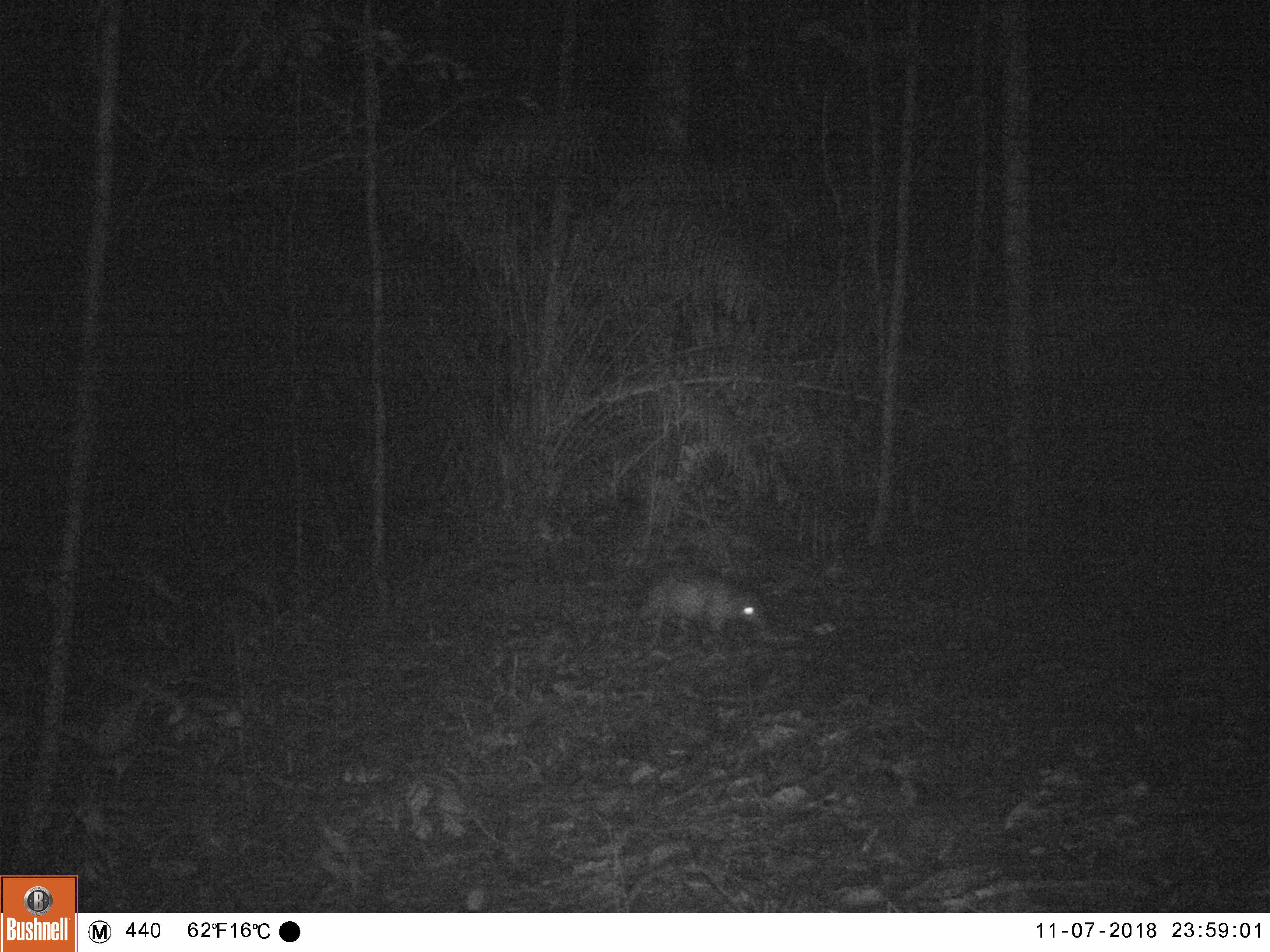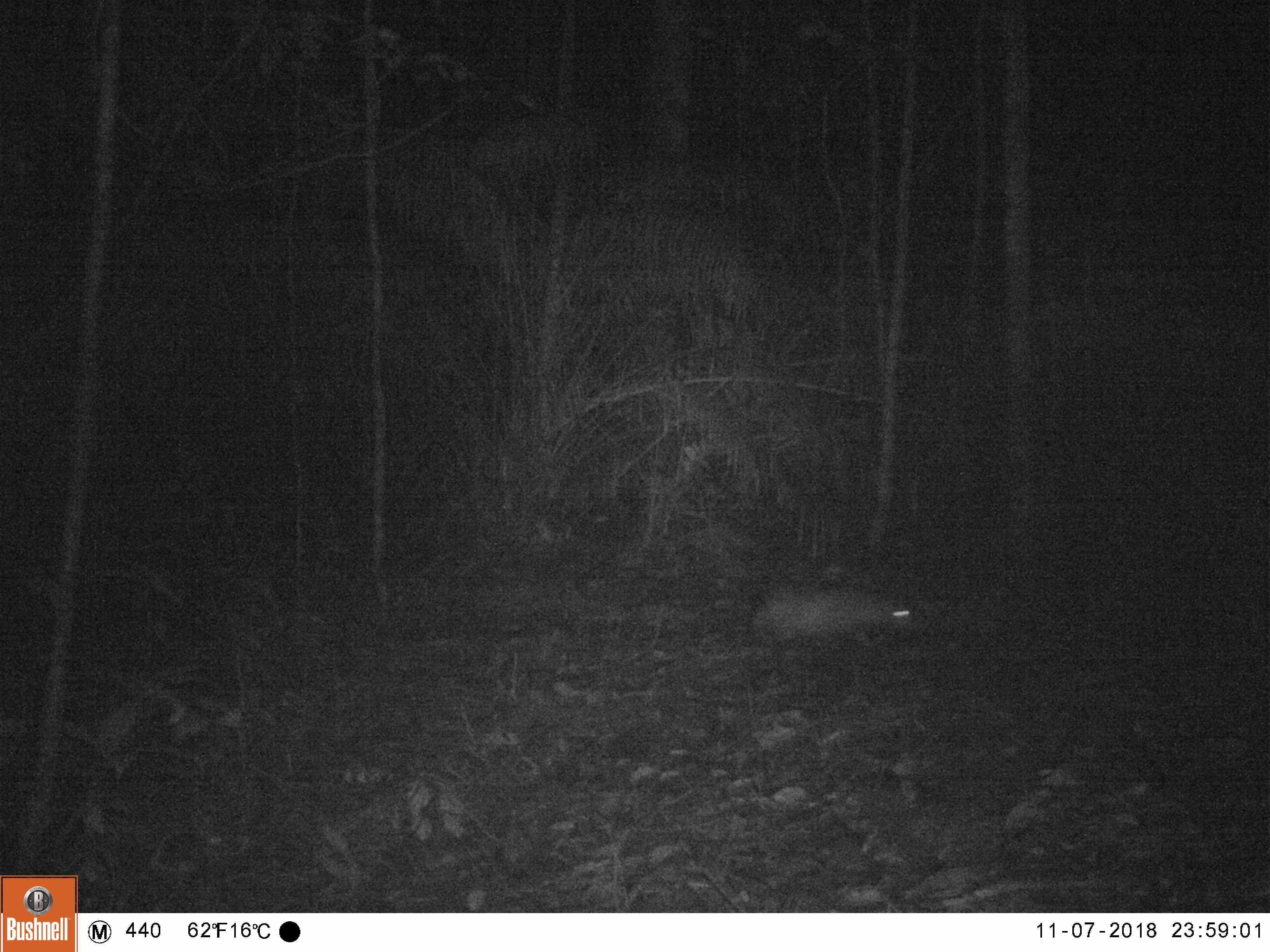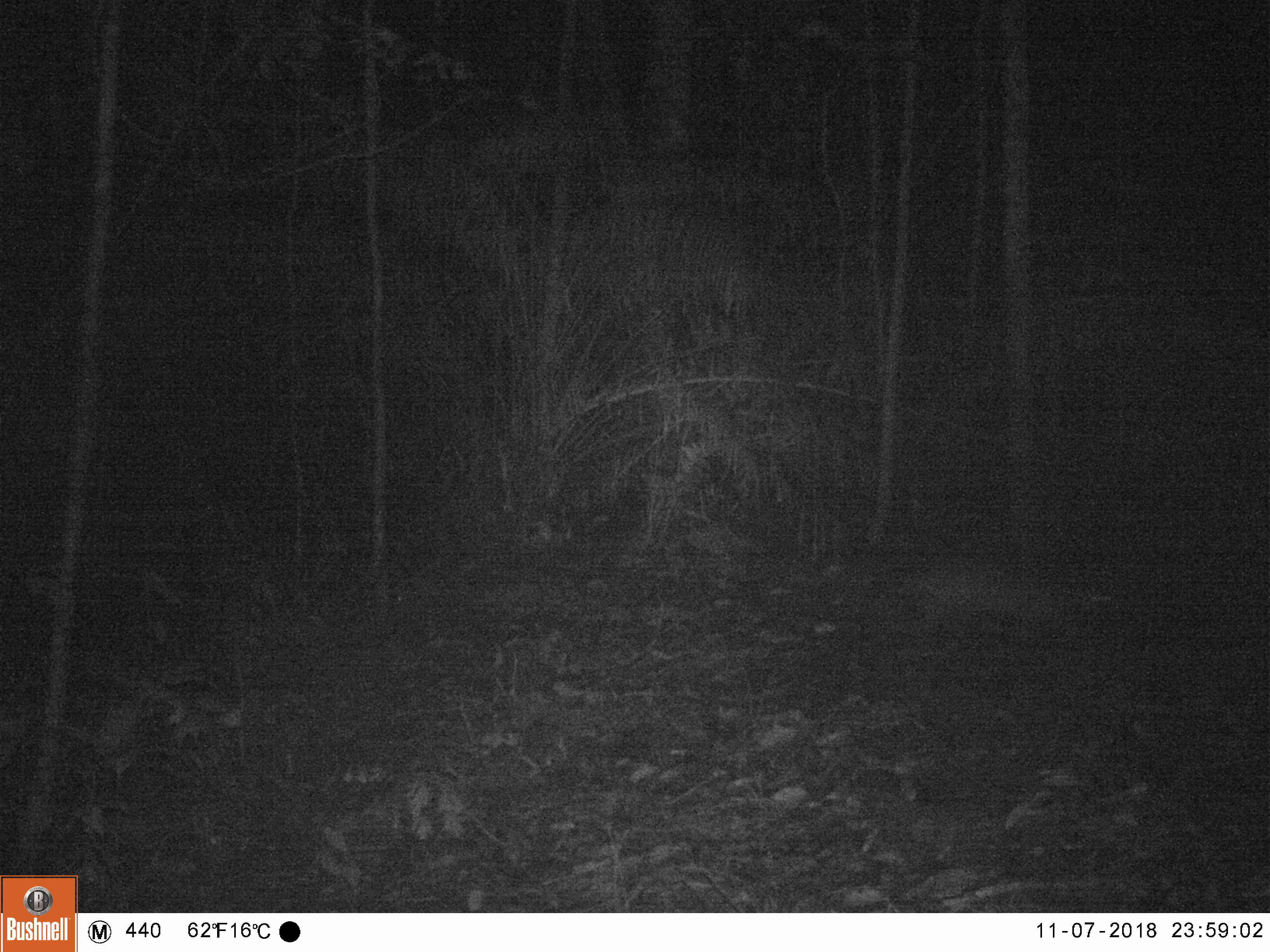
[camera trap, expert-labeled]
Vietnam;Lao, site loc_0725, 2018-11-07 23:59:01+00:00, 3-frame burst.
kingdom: Animalia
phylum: Chordata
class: Mammalia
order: Rodentia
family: Hystricidae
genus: Atherurus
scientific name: Atherurus macrourus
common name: asiatic brush-tailed porcupine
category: asiatic brush tailed porcupine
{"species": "asiatic brush tailed porcupine (asiatic brush-tailed porcupine) (Atherurus macrourus)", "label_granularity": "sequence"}